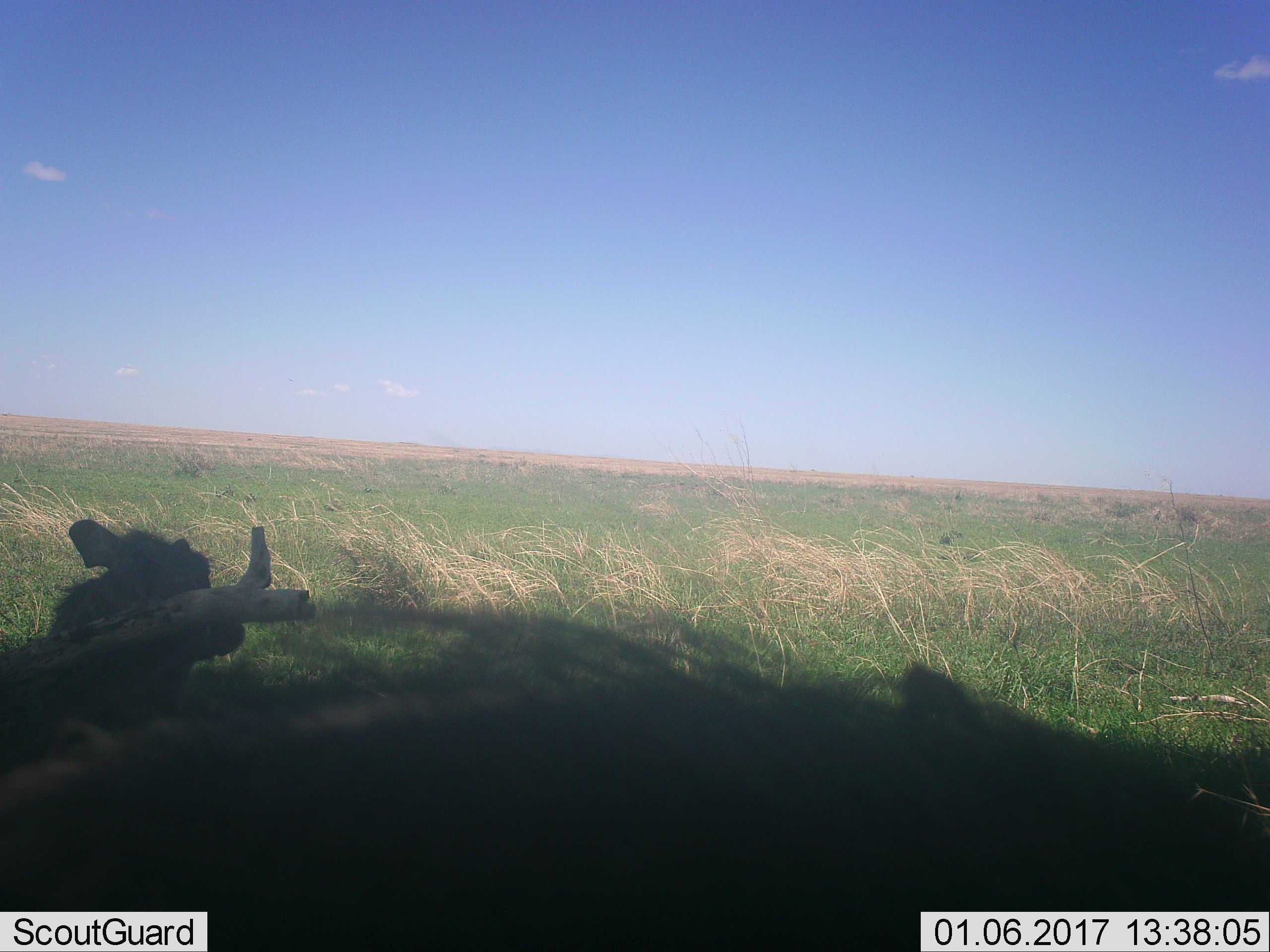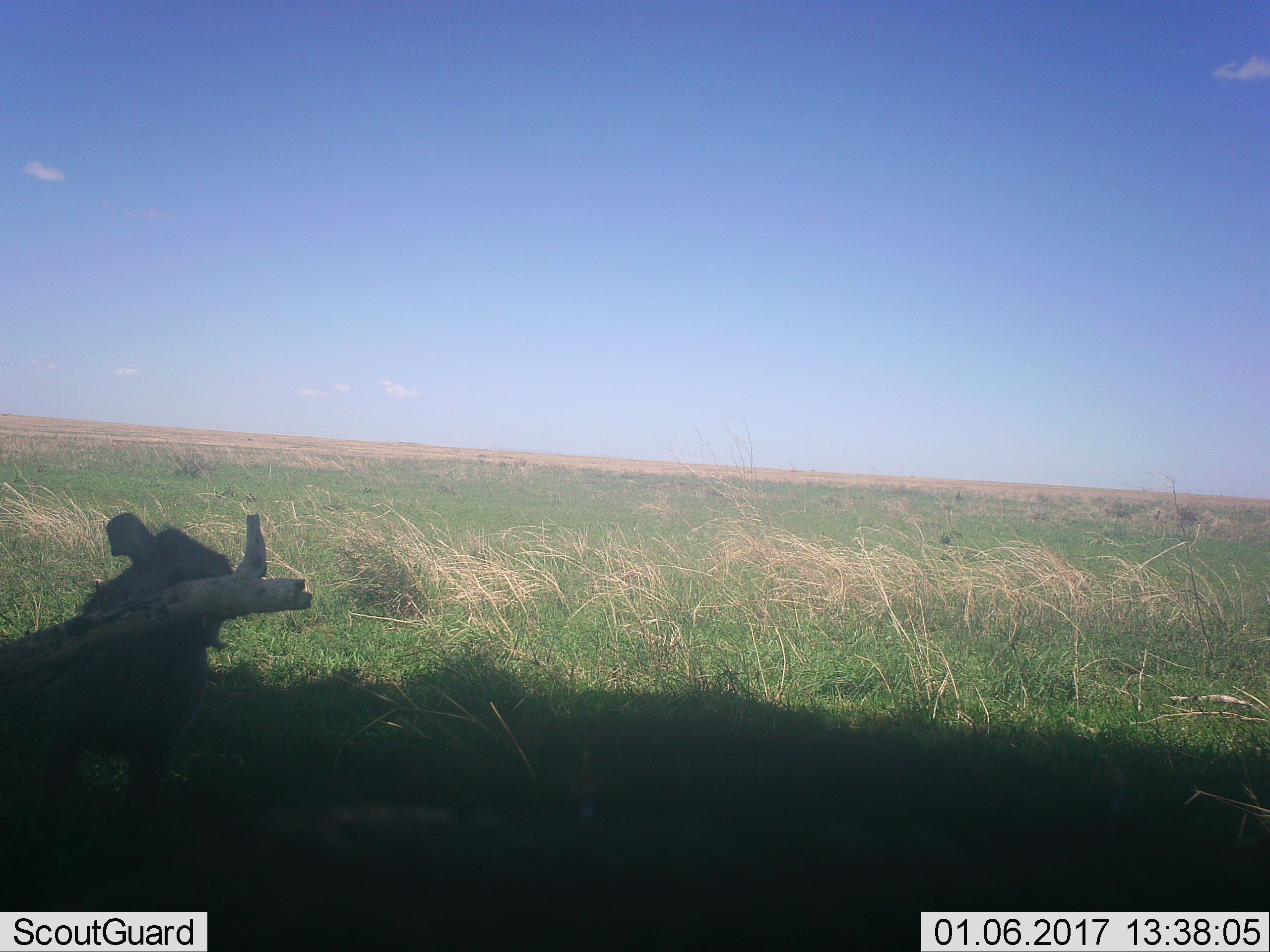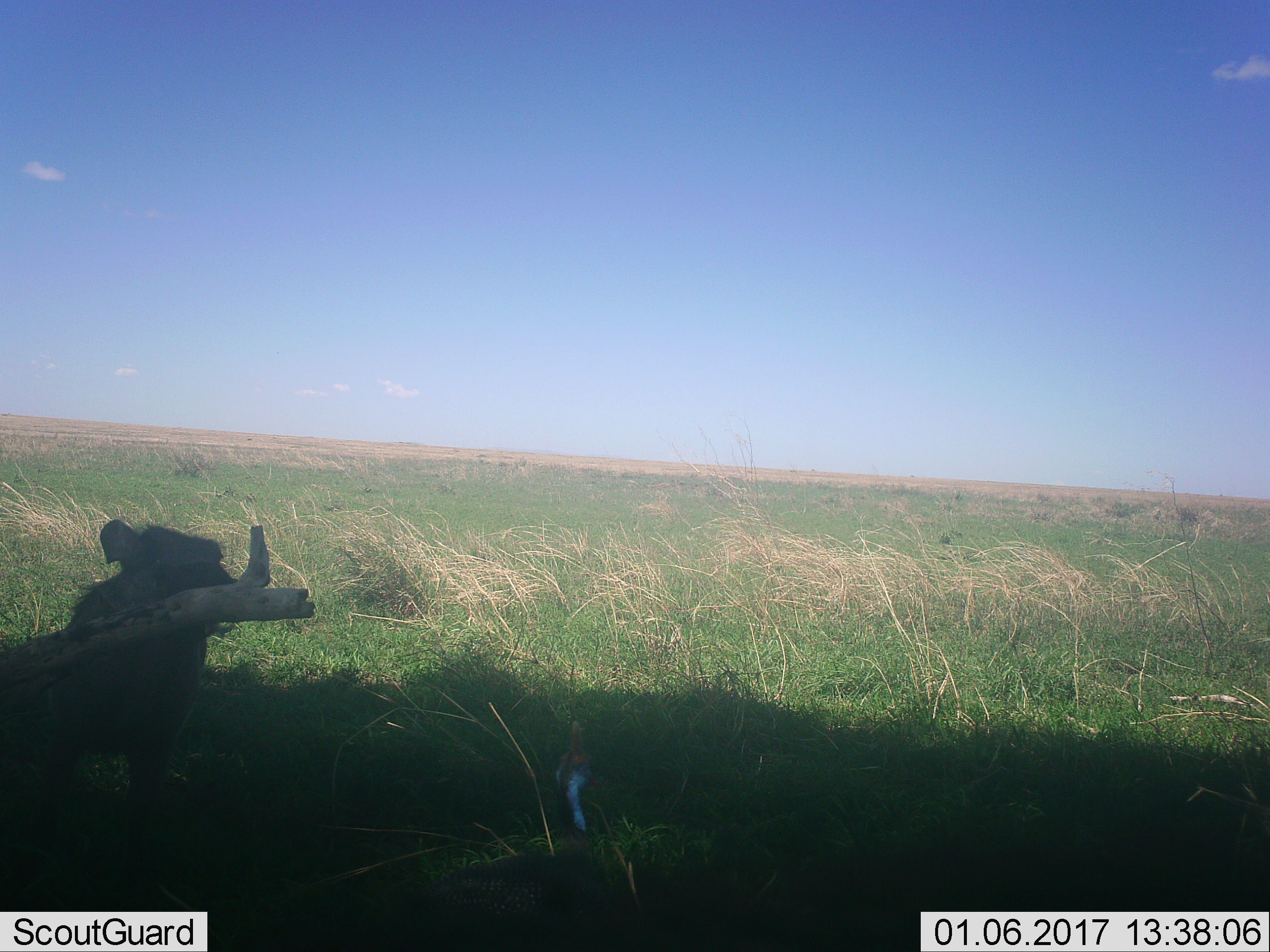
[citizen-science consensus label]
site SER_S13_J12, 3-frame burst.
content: unidentified animal